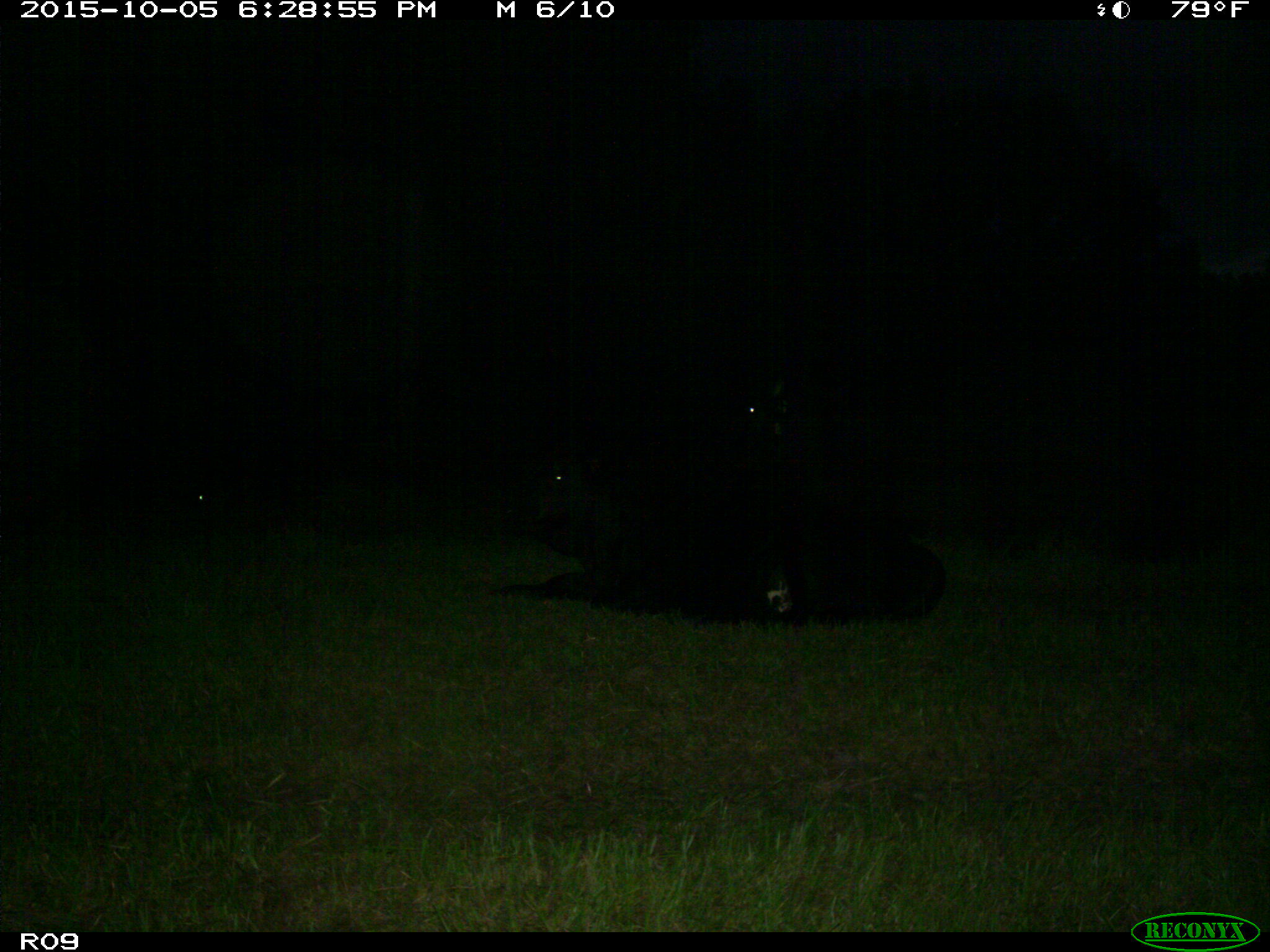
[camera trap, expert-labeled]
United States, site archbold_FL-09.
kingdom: Animalia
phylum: Chordata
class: Mammalia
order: Artiodactyla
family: Bovidae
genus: Bos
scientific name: Bos taurus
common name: domestic cow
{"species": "Bos taurus (domestic cow)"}